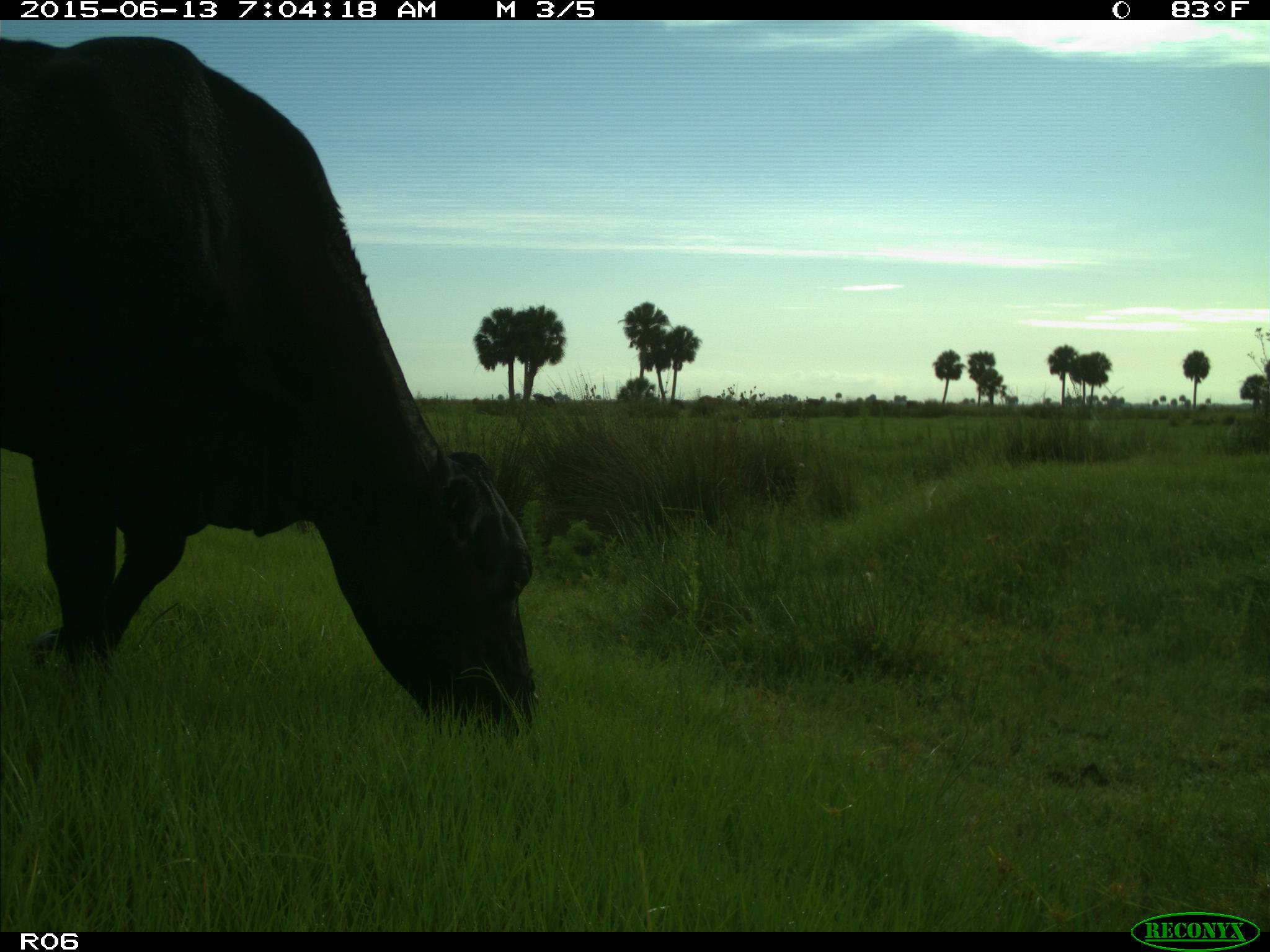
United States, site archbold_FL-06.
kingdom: Animalia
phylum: Chordata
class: Mammalia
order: Artiodactyla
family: Bovidae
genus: Bos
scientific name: Bos taurus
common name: domestic cow